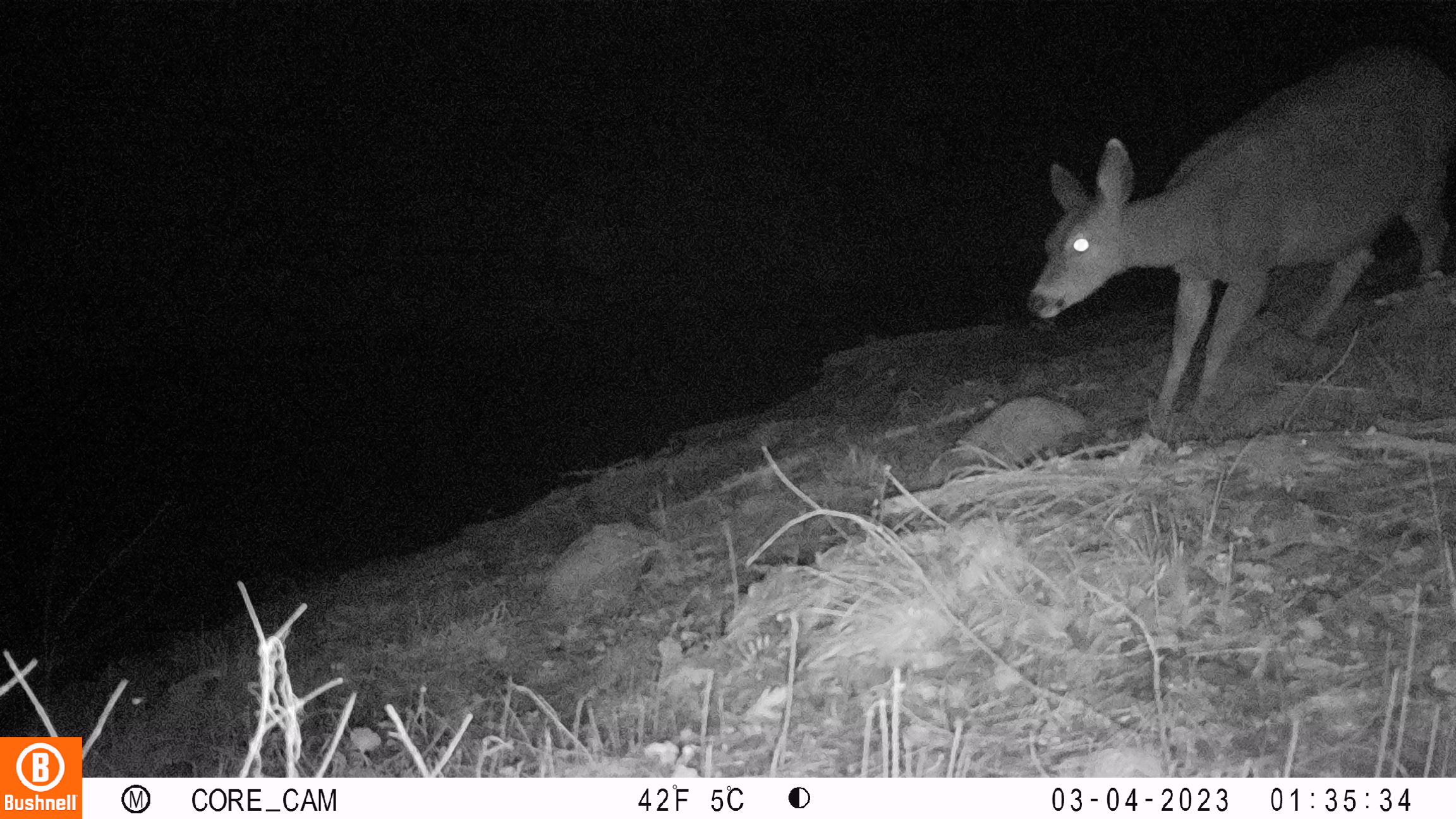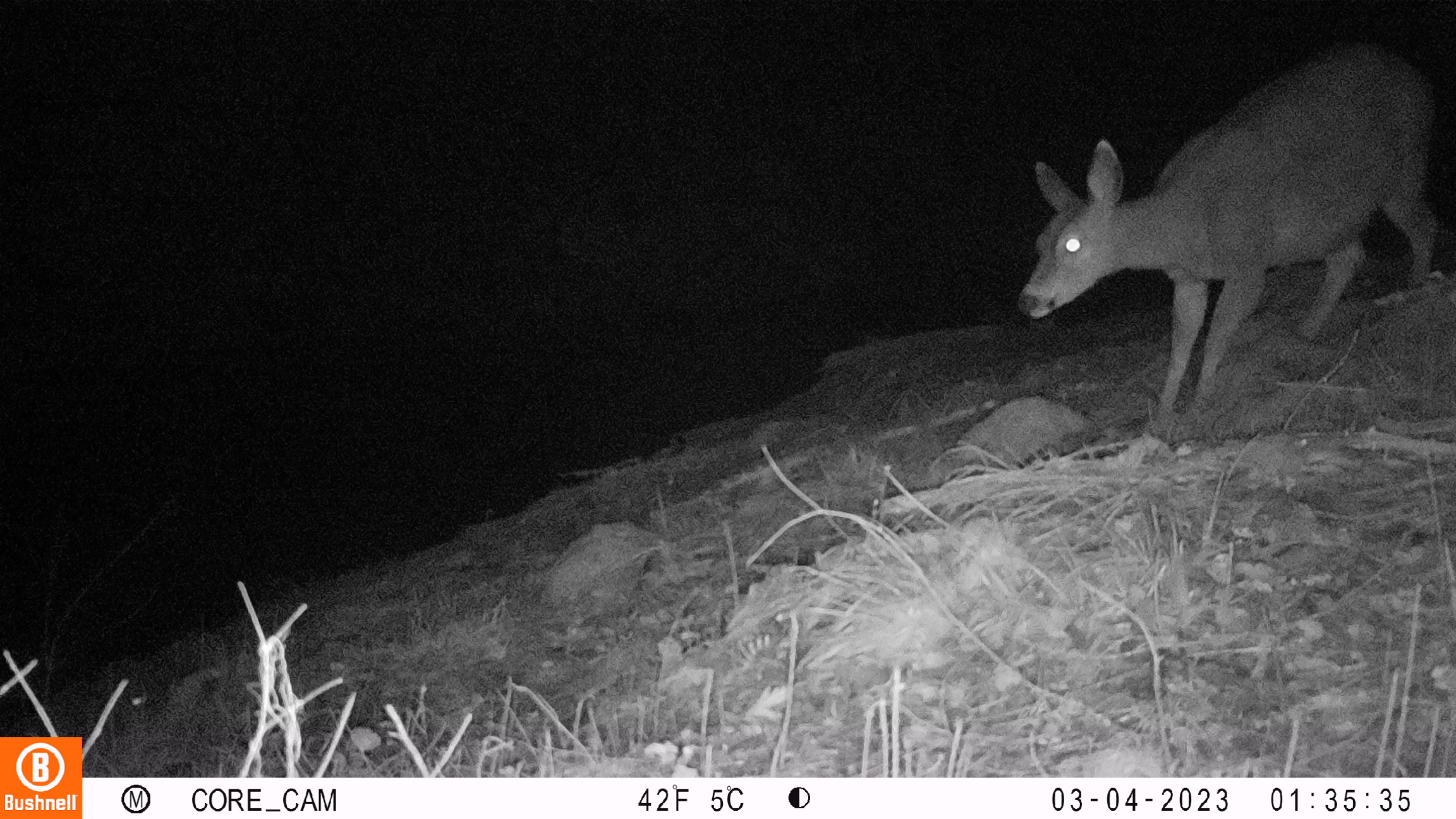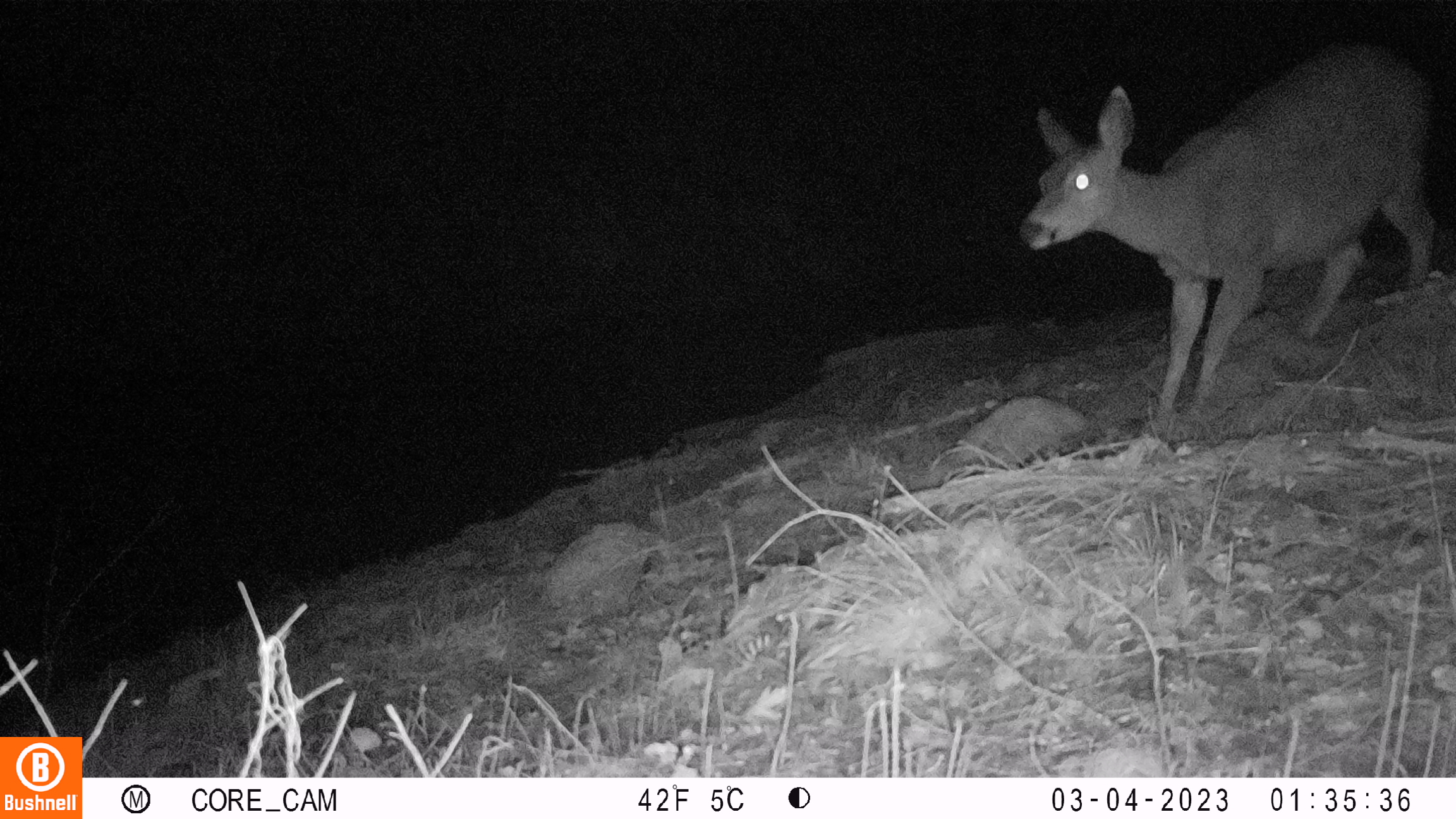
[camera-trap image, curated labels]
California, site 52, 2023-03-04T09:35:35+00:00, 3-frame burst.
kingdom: Animalia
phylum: Chordata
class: Mammalia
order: Artiodactyla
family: Cervidae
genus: Odocoileus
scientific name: Odocoileus hemionus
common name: mule deer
Mule deer (Odocoileus hemionus).